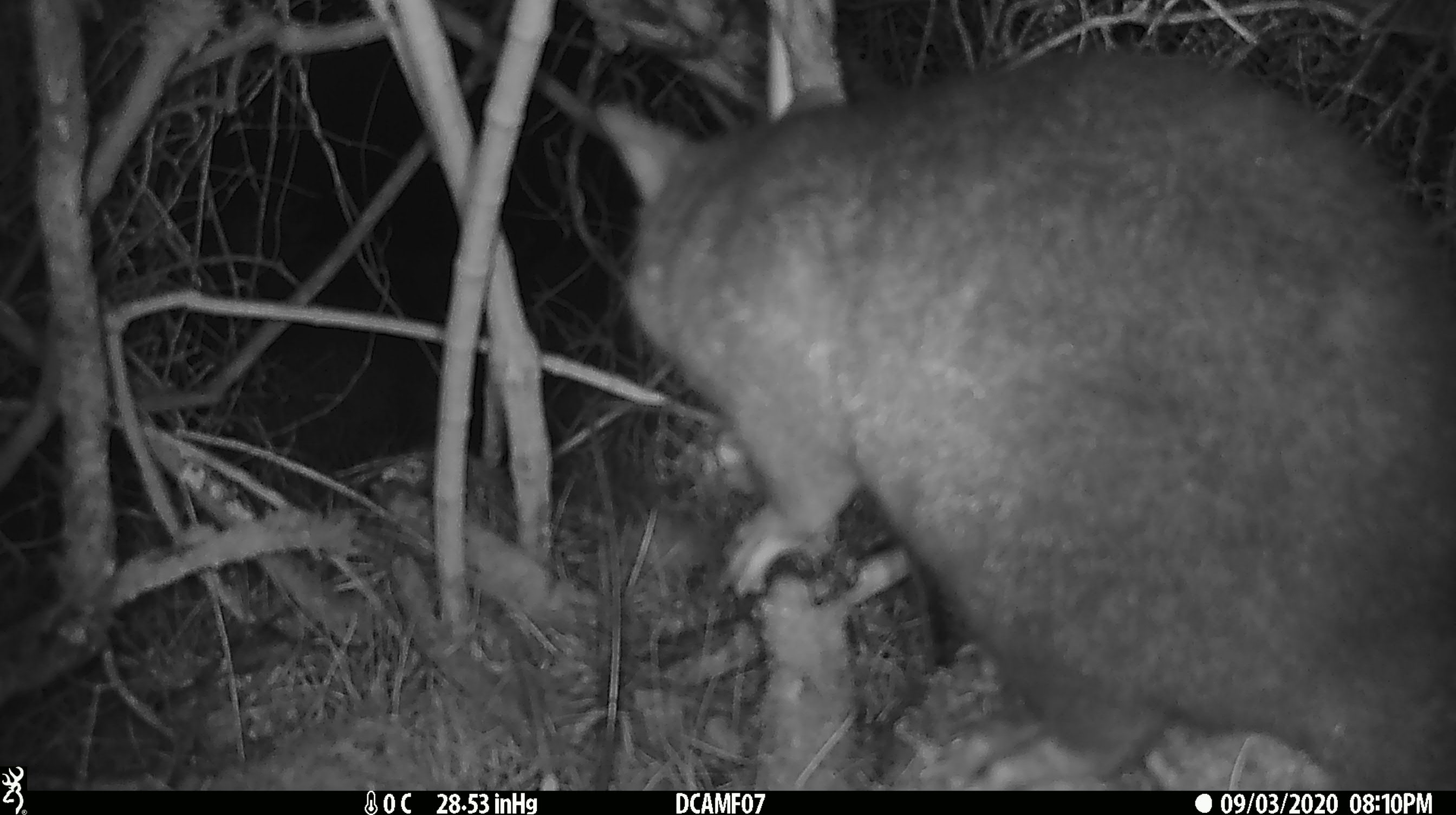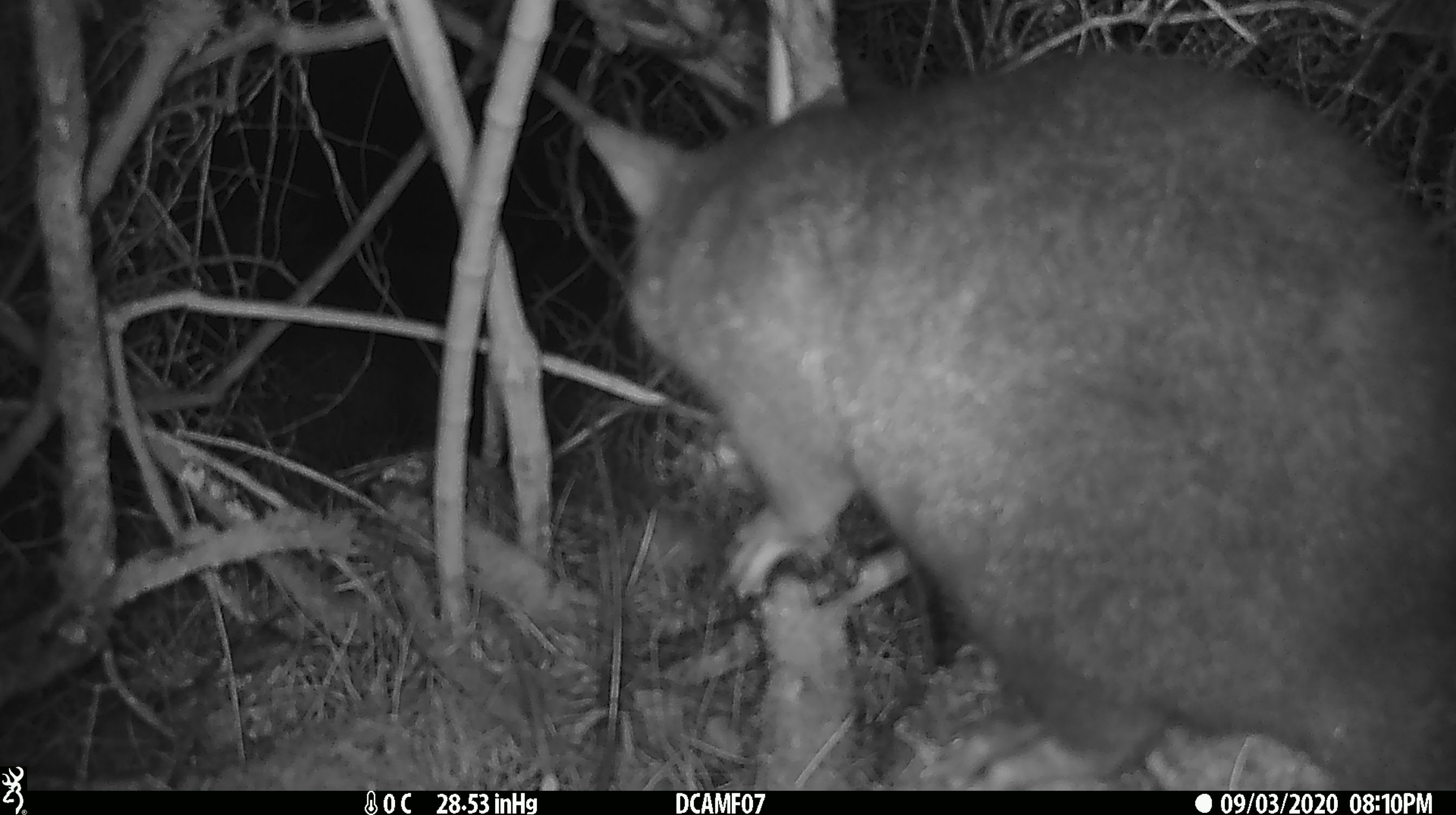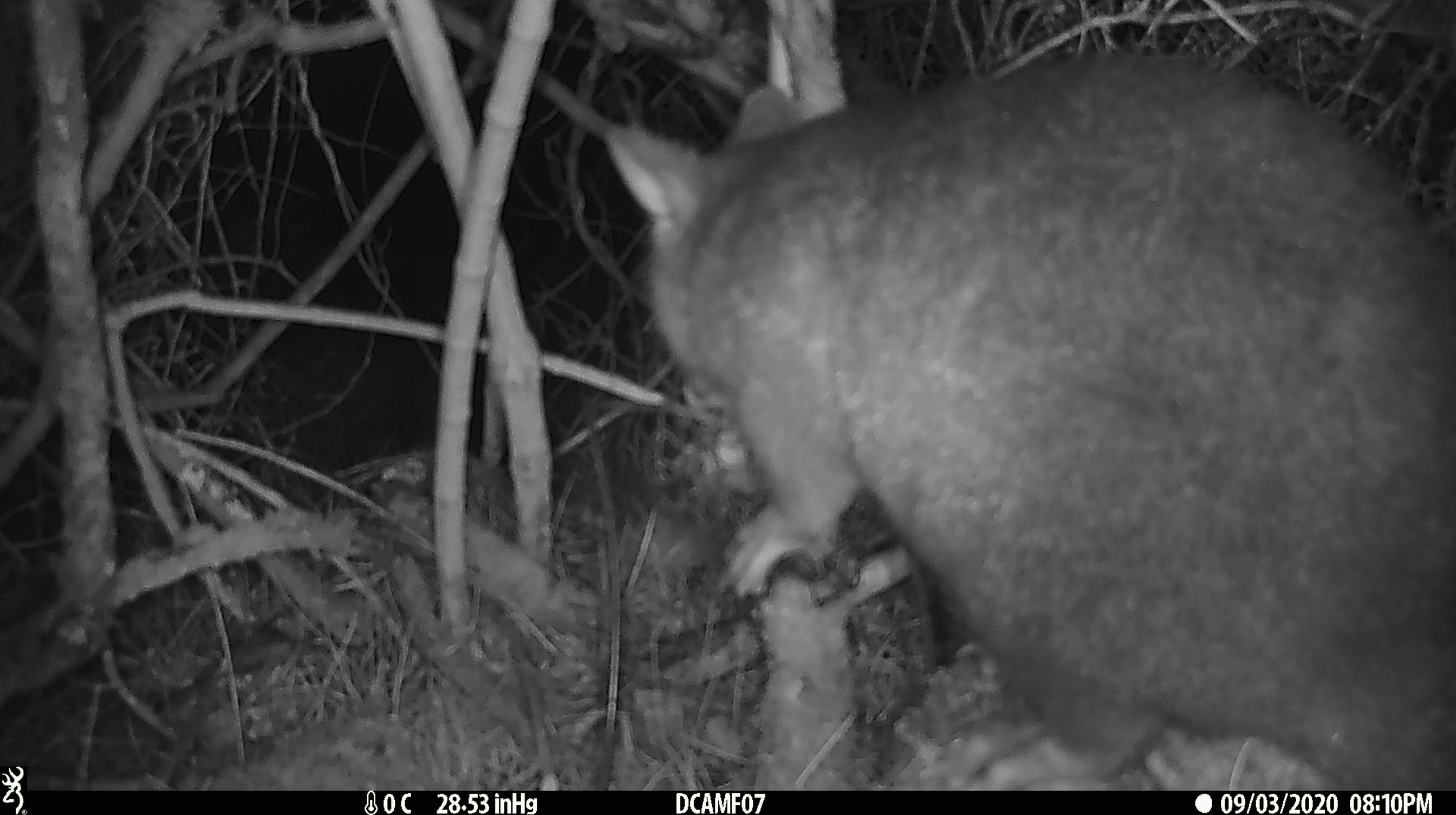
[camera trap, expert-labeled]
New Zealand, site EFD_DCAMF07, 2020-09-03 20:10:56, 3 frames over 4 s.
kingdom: Animalia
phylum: Chordata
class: Mammalia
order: Diprotodontia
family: Phalangeridae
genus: Trichosurus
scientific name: Trichosurus vulpecula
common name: common brushtail possum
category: possum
Possum (common brushtail possum) (Trichosurus vulpecula).